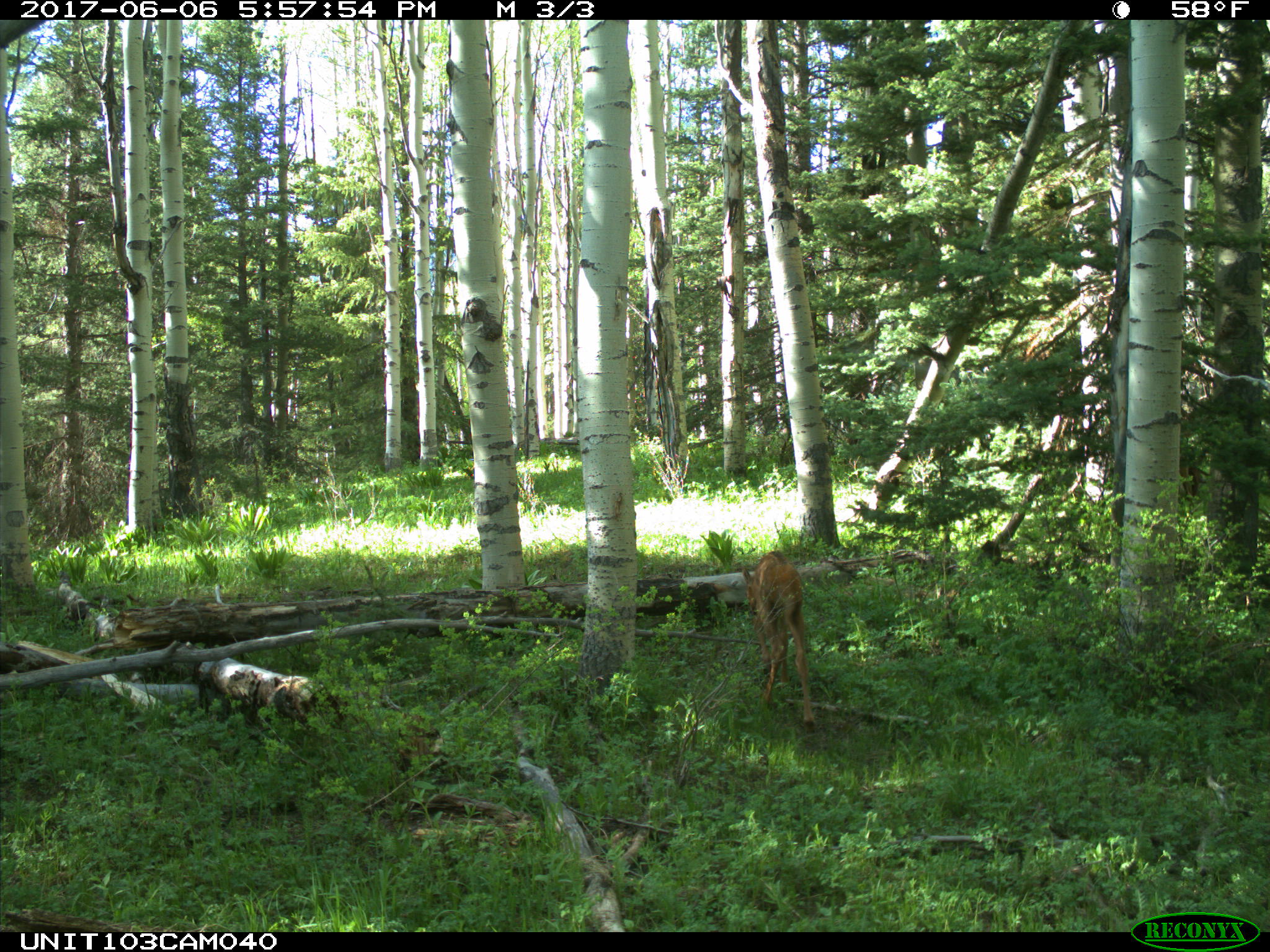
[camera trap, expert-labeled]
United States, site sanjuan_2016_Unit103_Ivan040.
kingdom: Animalia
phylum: Chordata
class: Mammalia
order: Artiodactyla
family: Cervidae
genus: Cervus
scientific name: Cervus elaphus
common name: red deer